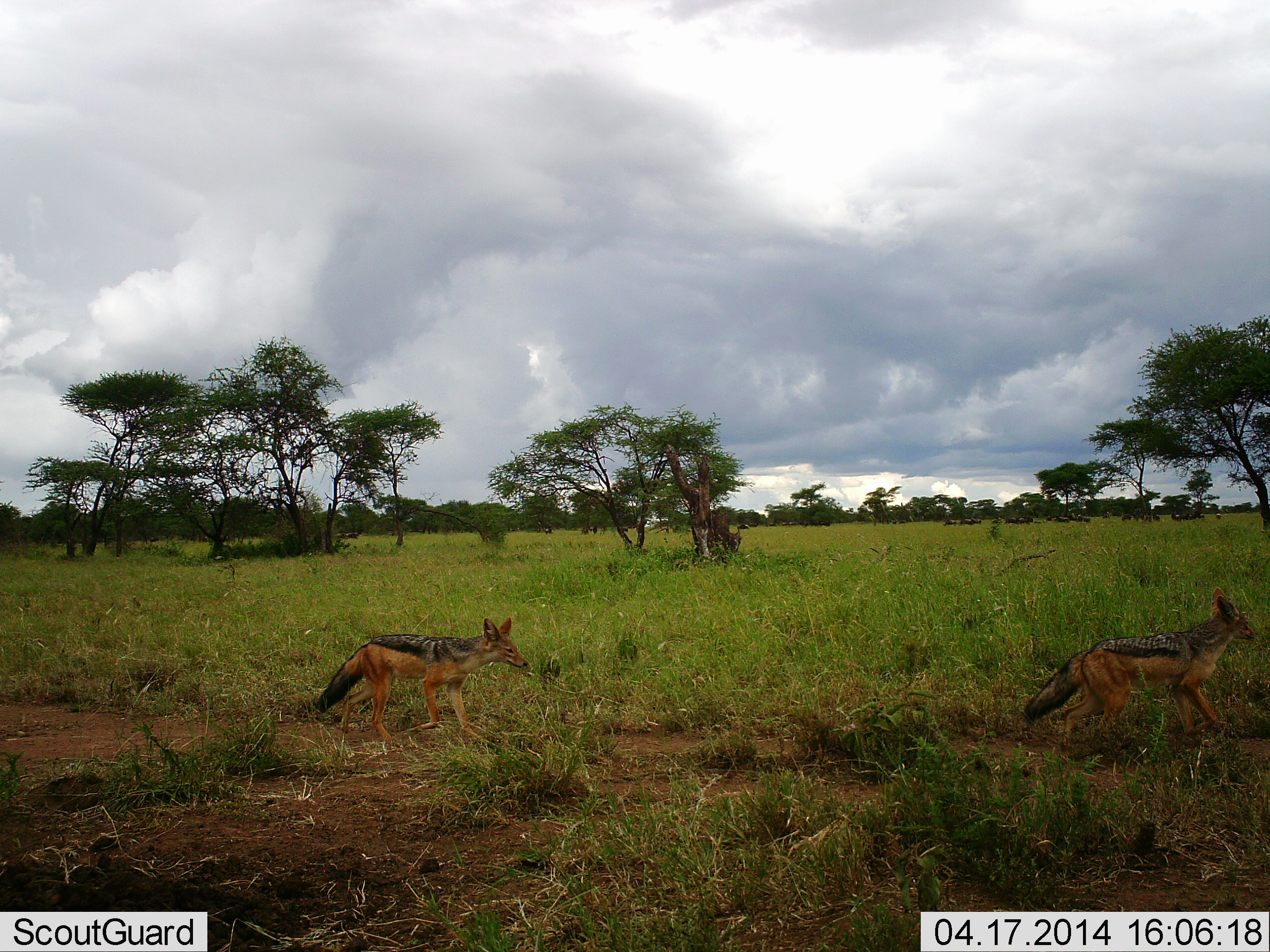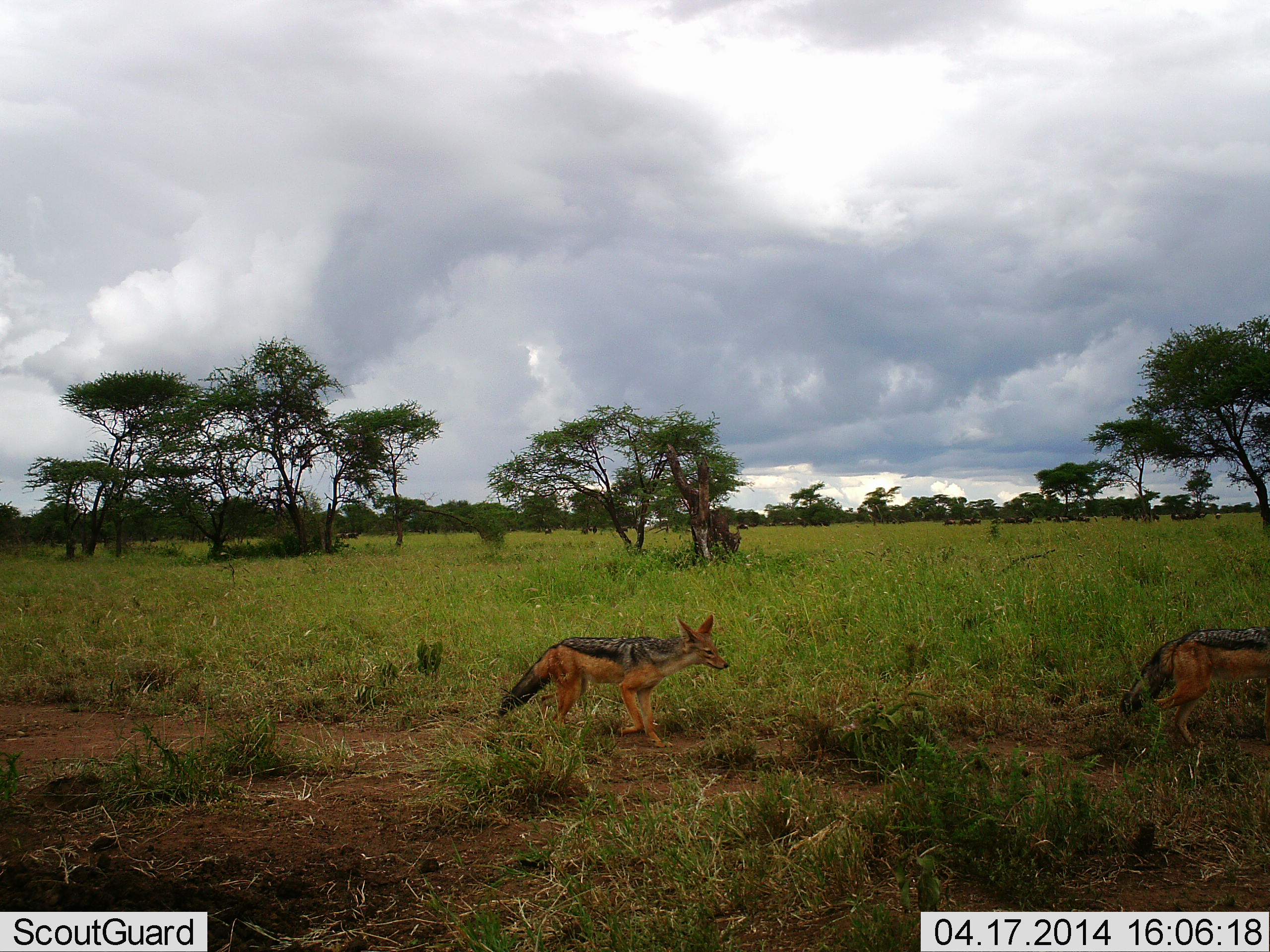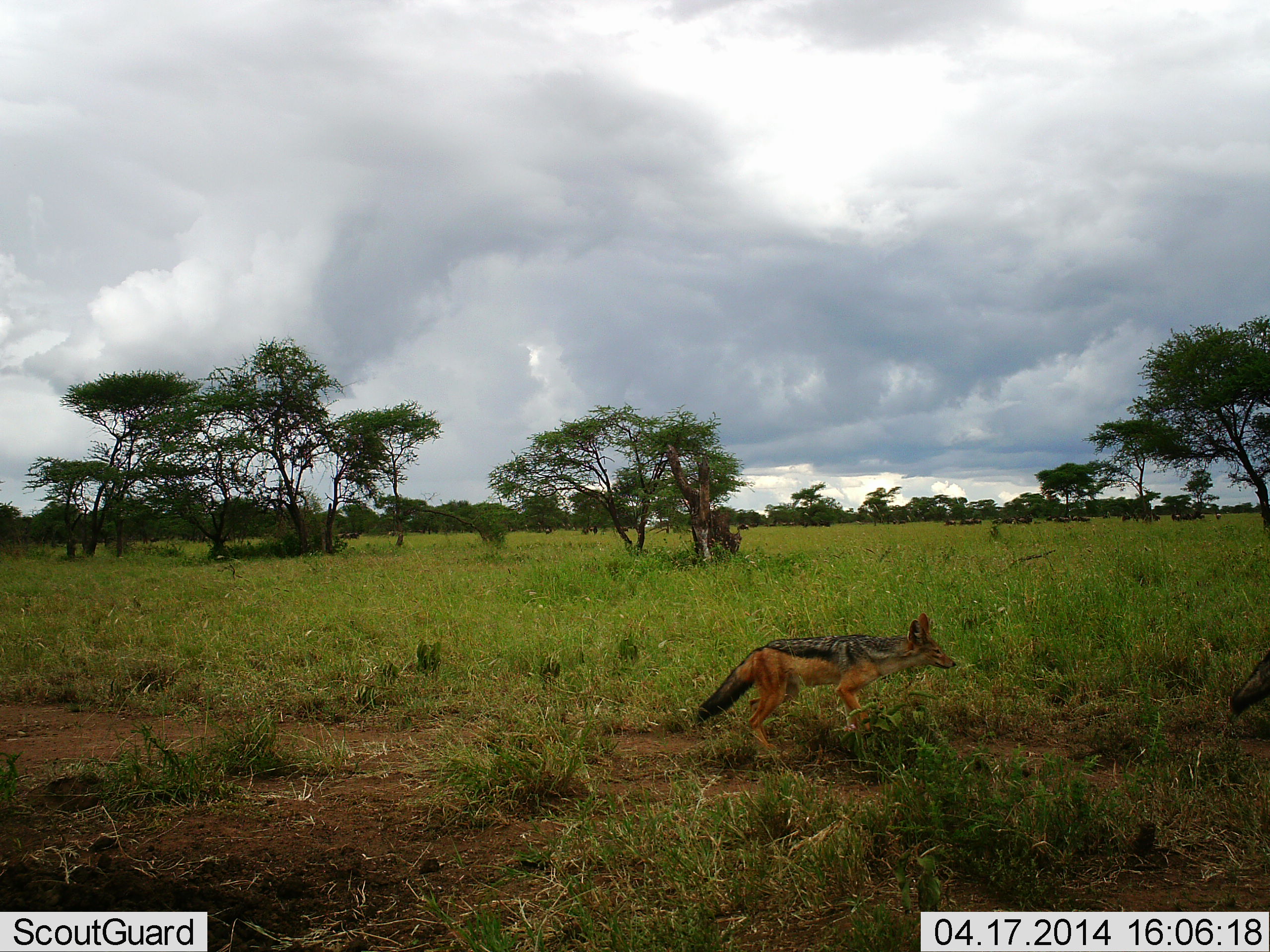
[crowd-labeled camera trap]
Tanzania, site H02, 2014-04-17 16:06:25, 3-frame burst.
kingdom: Animalia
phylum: Chordata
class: Mammalia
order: Carnivora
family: Canidae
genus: Lupulella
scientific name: Lupulella mesomelas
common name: black-backed jackal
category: jackal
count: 2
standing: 0%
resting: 0%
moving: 100%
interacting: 0%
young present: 0%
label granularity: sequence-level